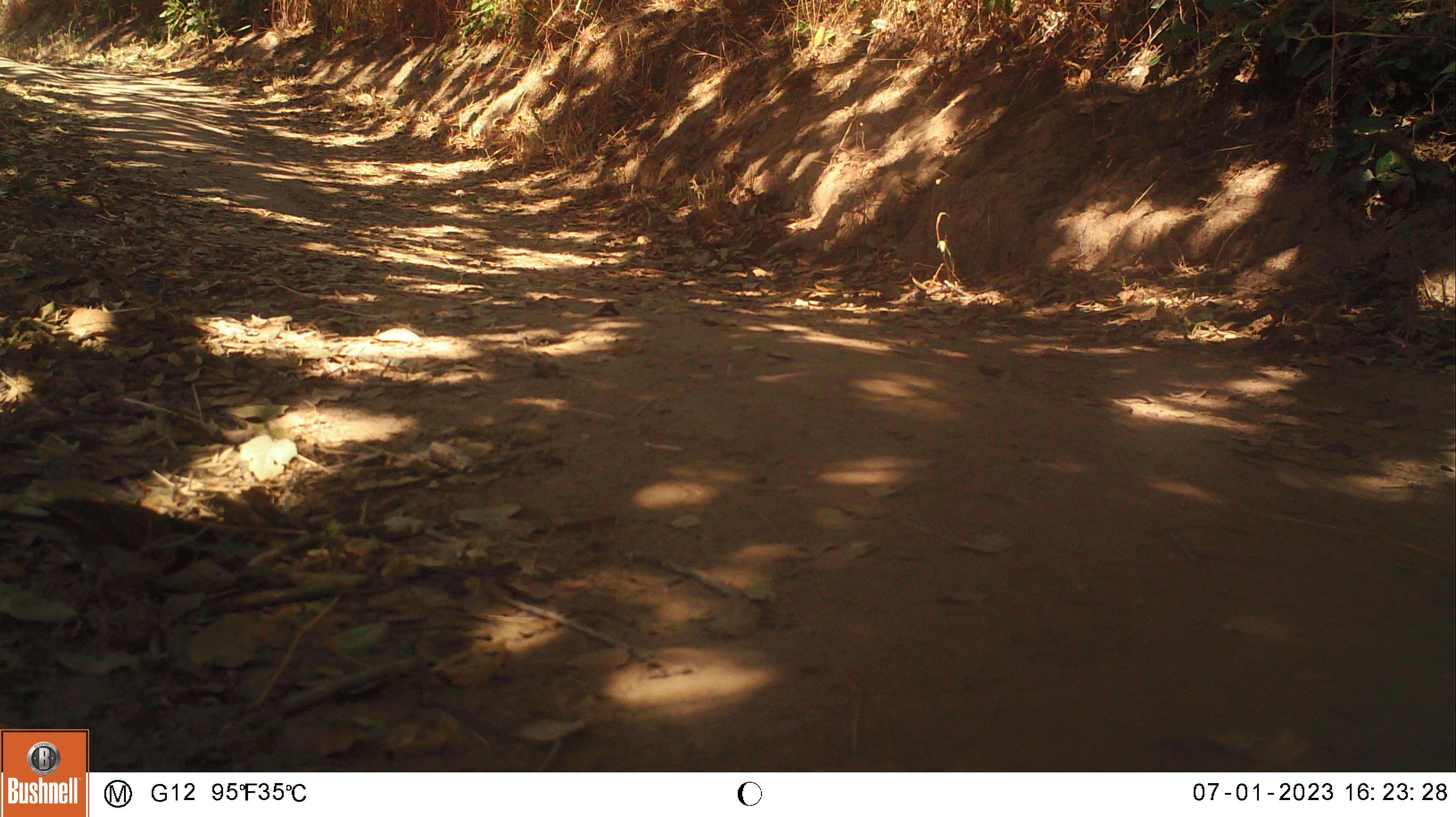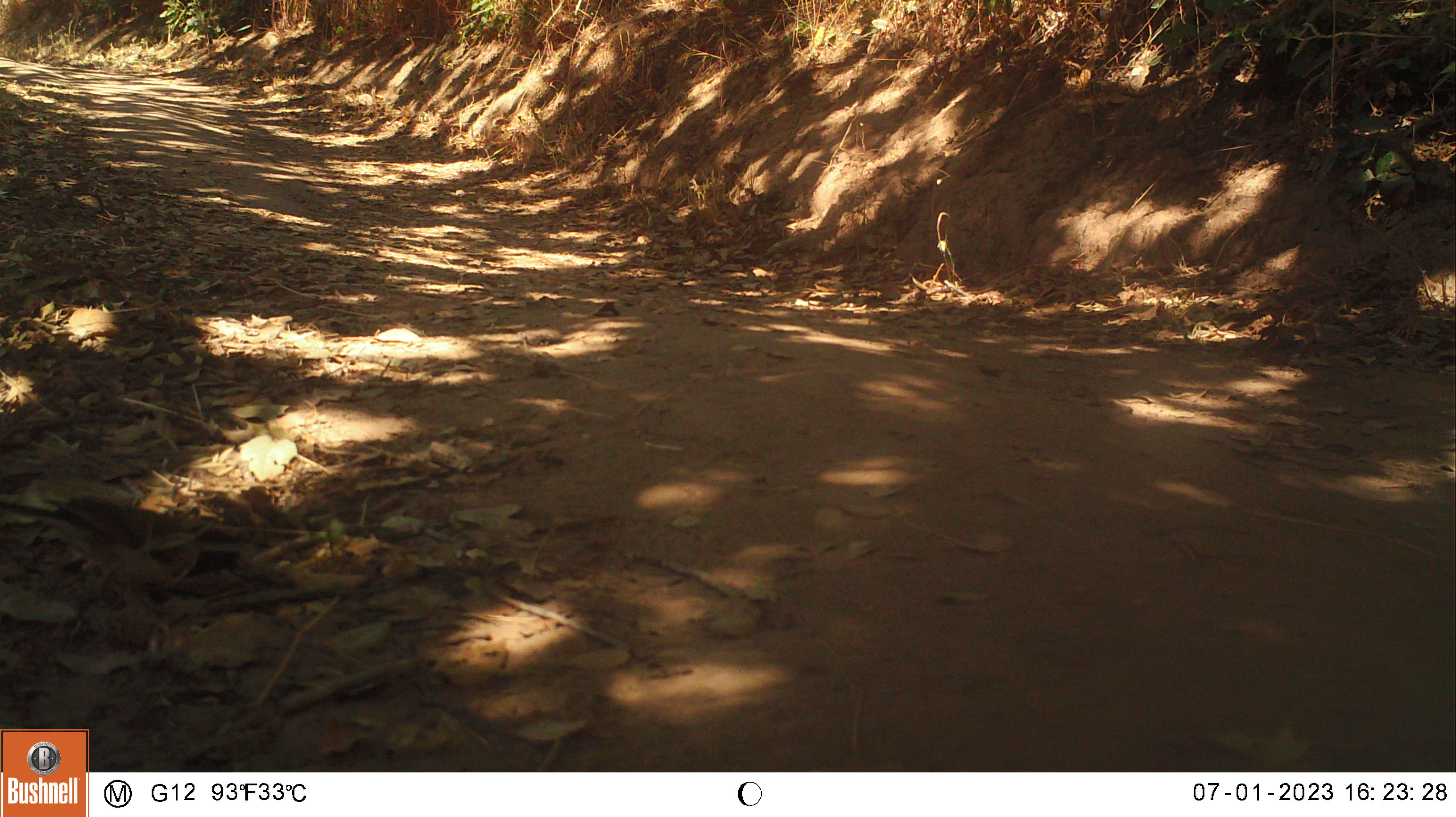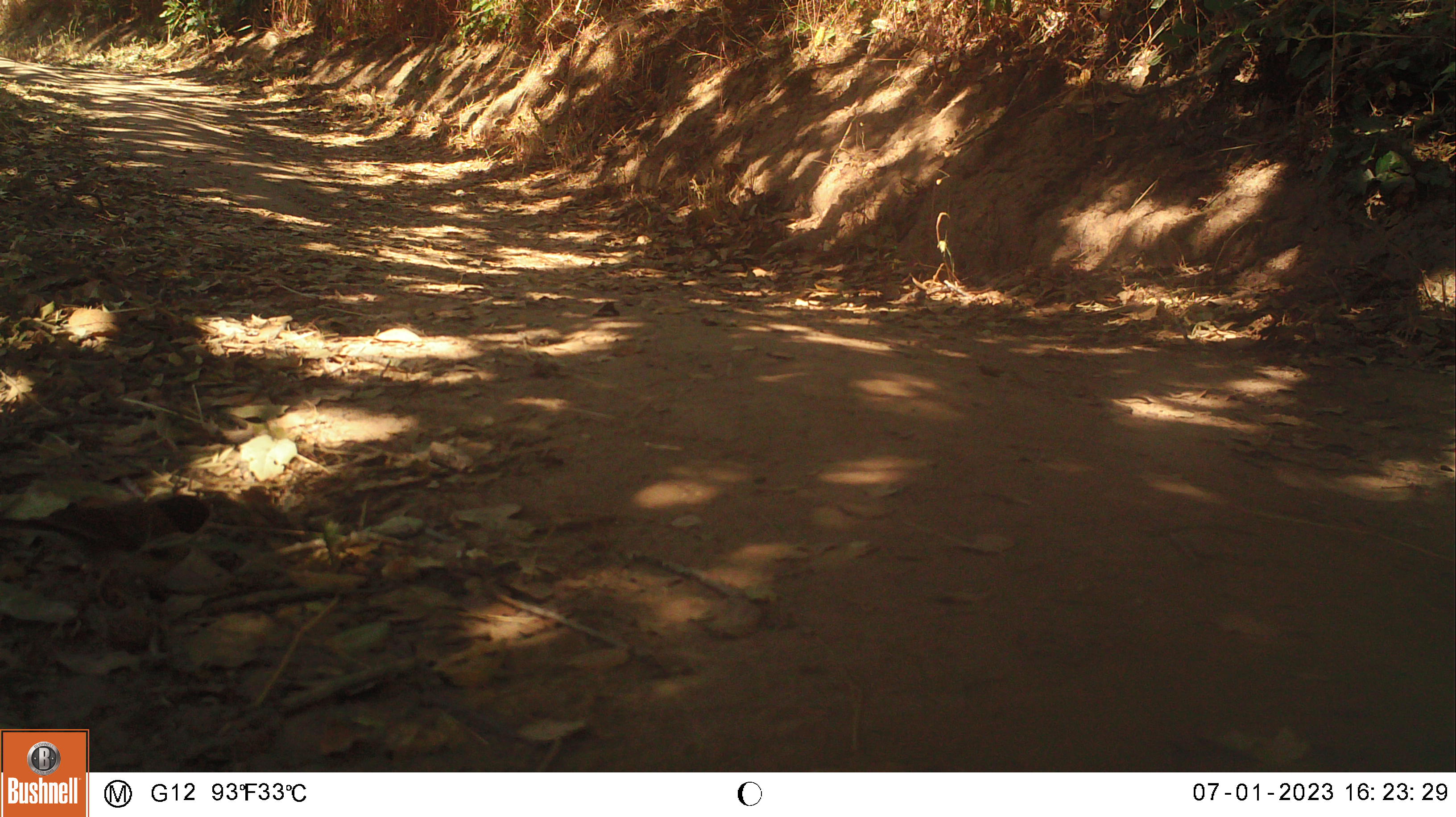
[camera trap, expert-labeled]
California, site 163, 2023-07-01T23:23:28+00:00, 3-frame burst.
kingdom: Animalia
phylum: Chordata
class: Aves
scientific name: Aves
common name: bird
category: unknown bird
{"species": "unknown bird (bird) (Aves)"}